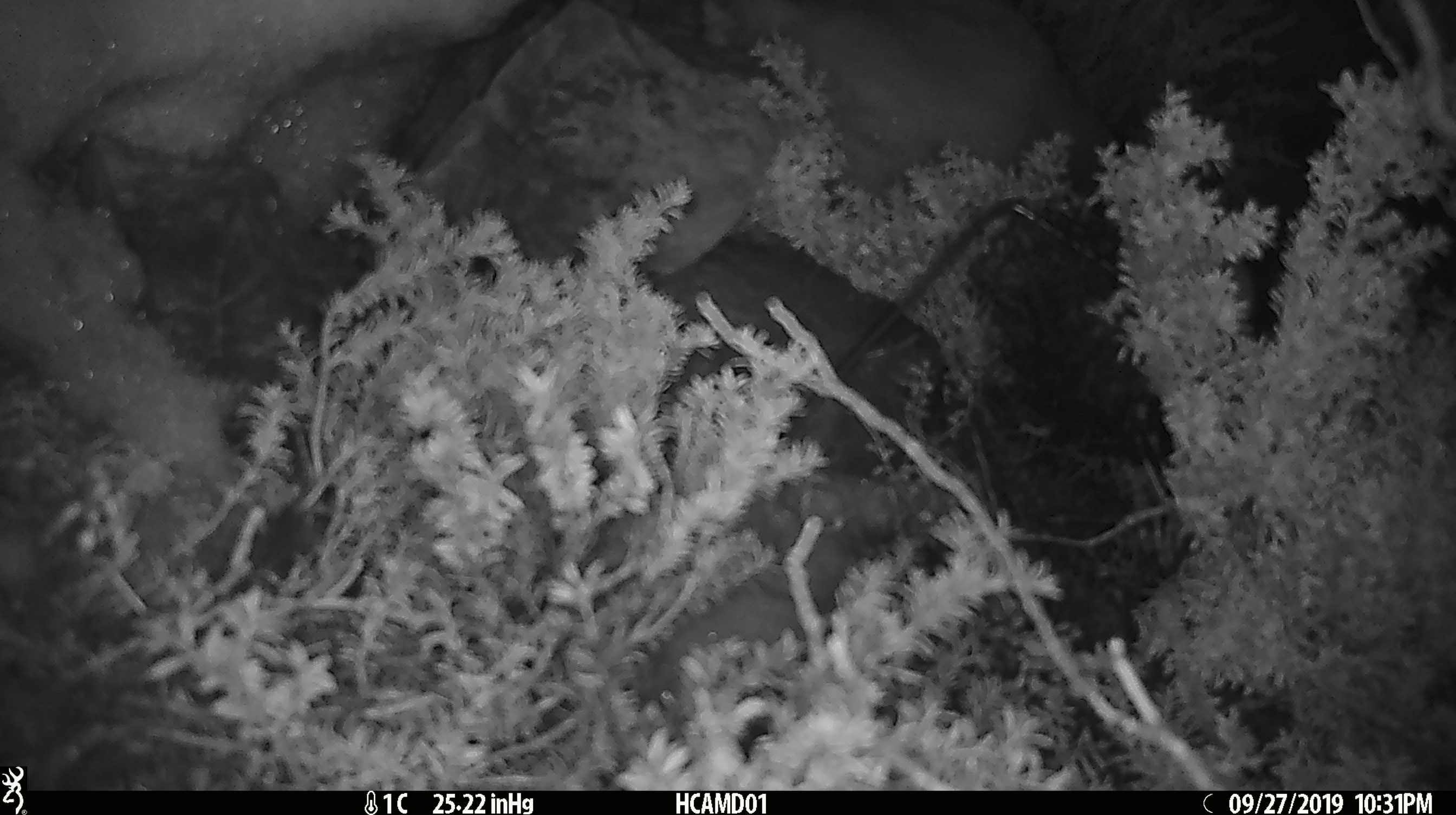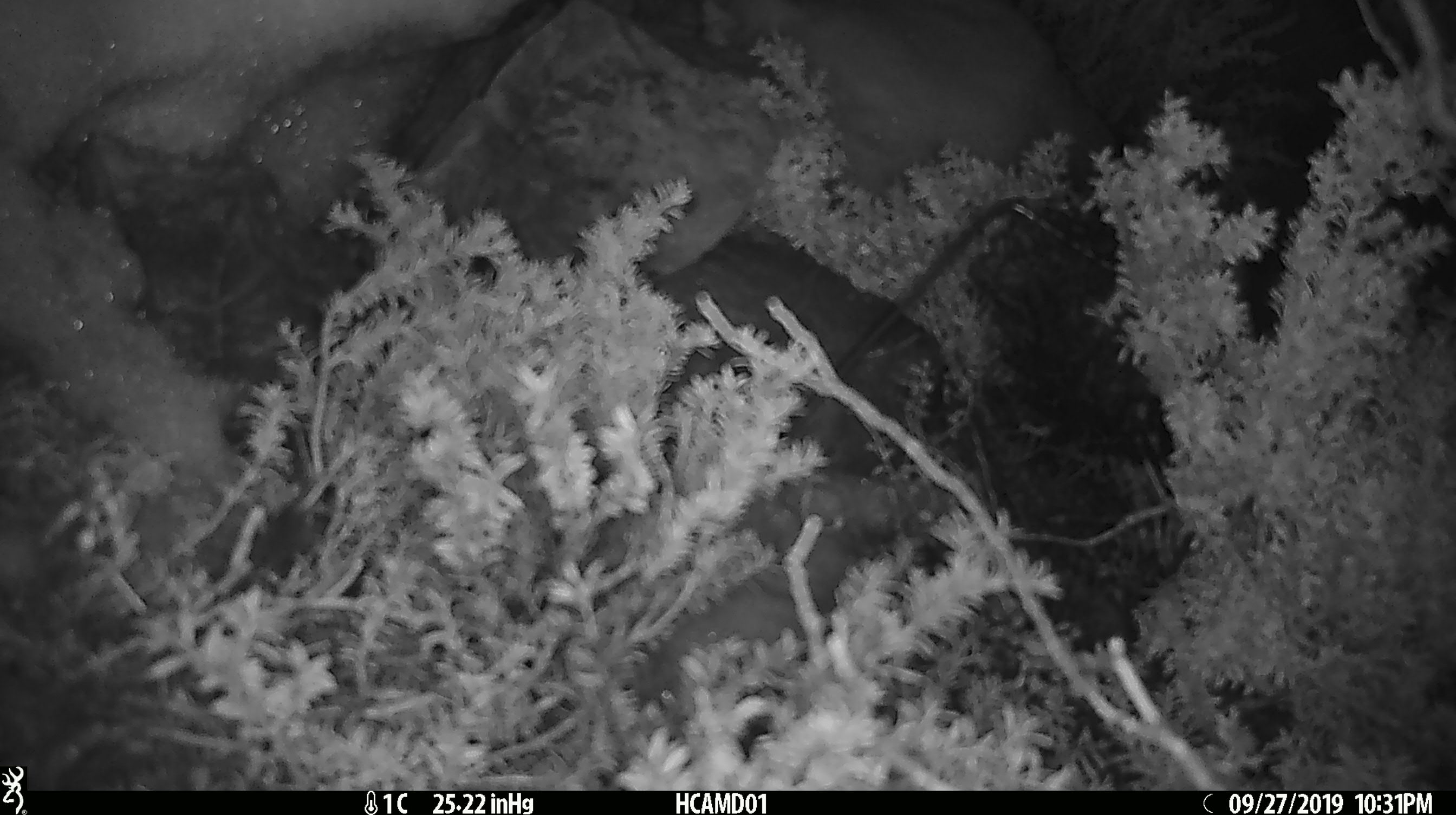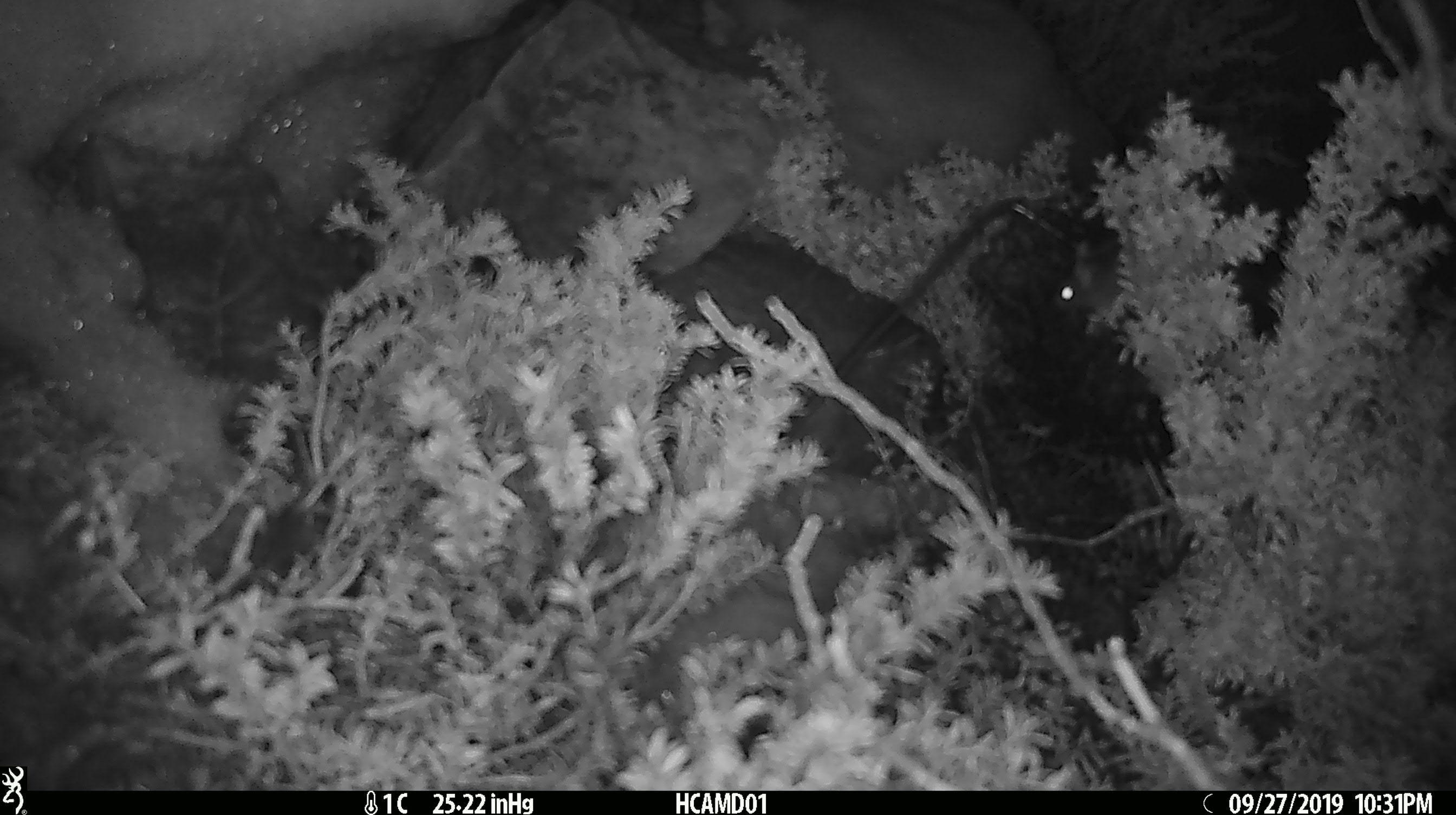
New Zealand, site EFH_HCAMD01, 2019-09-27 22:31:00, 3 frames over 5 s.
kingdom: Animalia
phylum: Chordata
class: Mammalia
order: Rodentia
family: Muridae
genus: Mus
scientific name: Mus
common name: mouse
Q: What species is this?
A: Mouse (Mus).